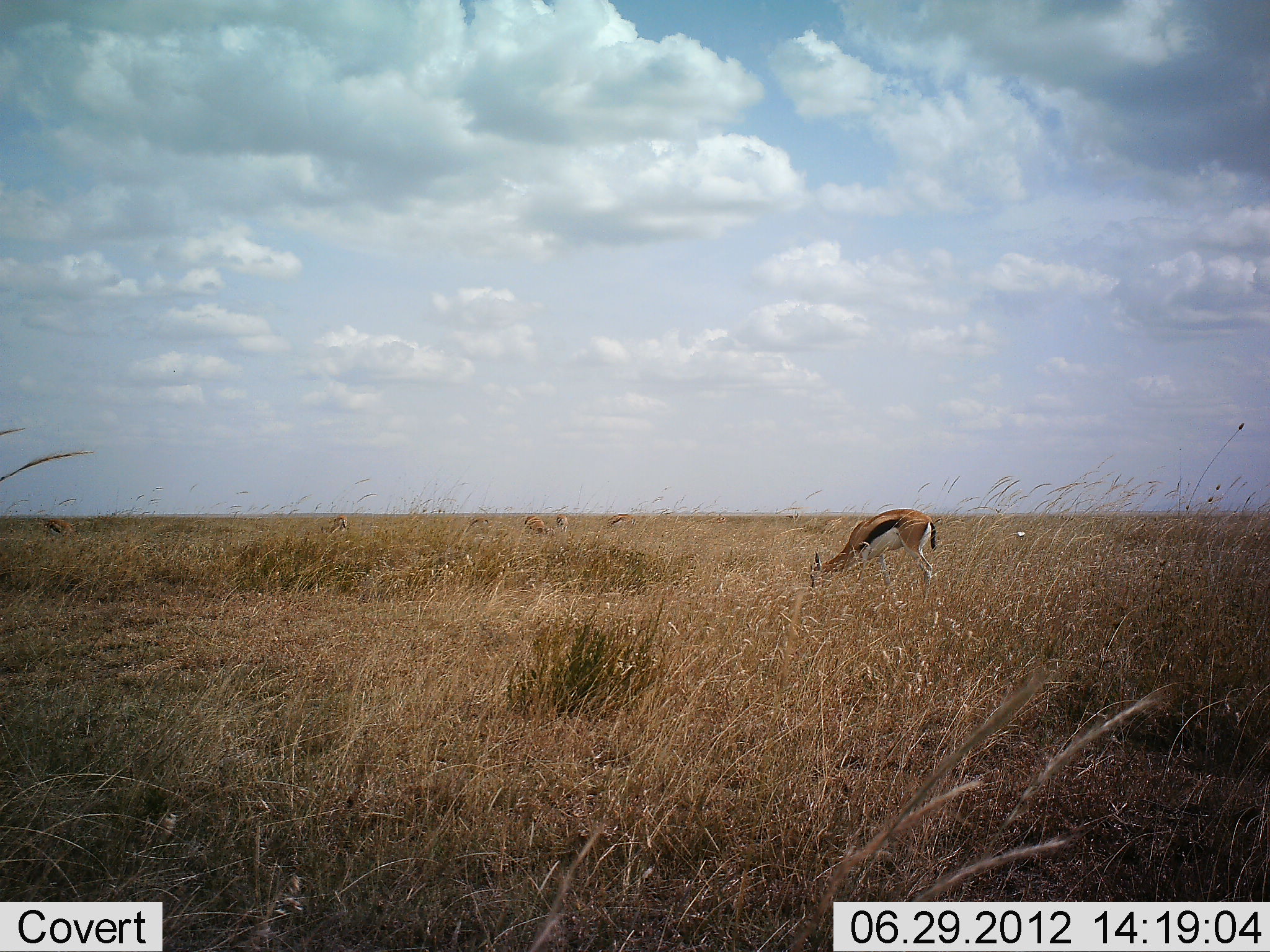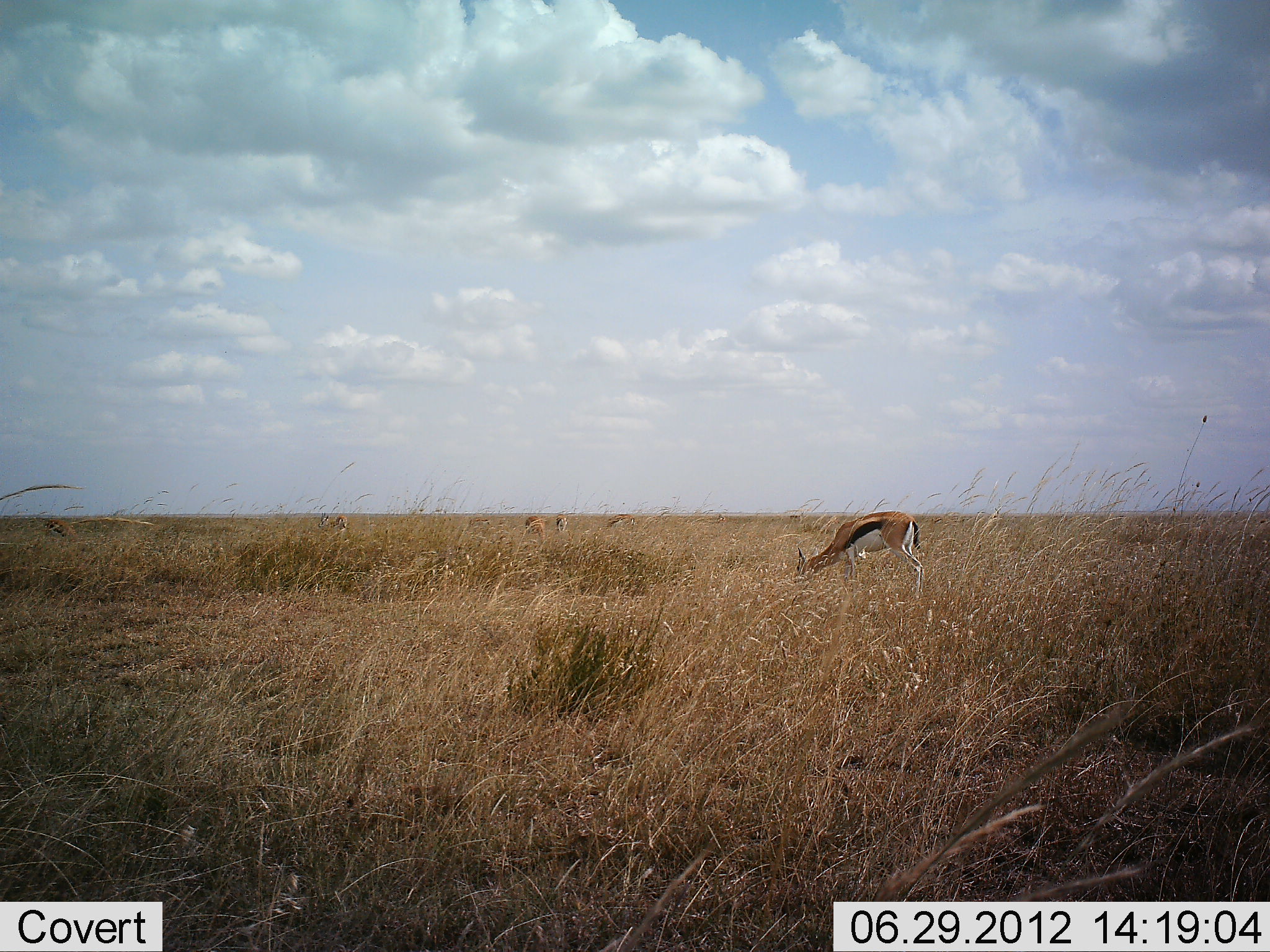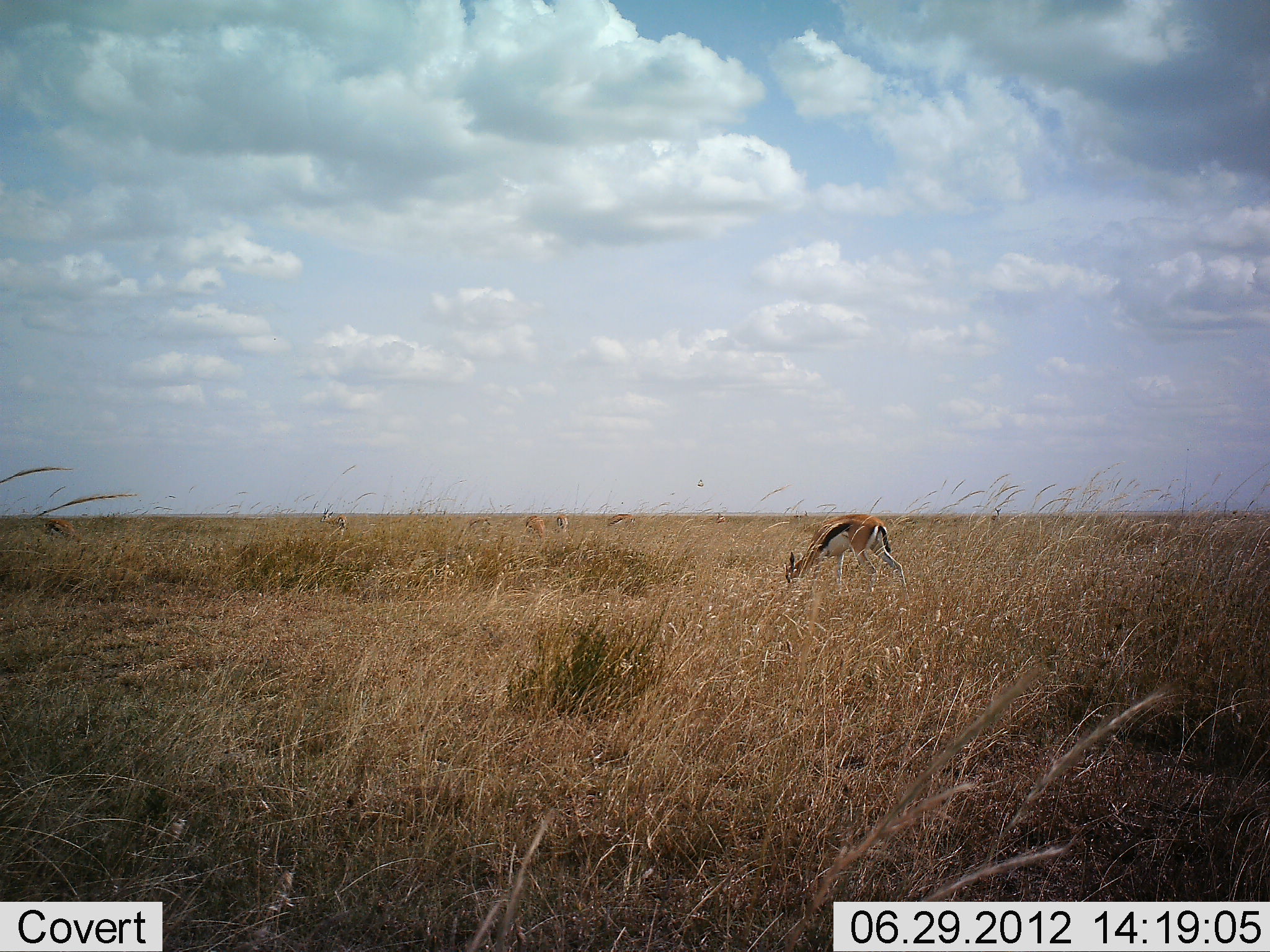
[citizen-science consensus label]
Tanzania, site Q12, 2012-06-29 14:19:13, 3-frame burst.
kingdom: Animalia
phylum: Chordata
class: Mammalia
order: Artiodactyla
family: Bovidae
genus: Eudorcas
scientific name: Eudorcas thomsonii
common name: thomson's gazelle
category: gazellethomsons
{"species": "gazellethomsons (thomson's gazelle) (Eudorcas thomsonii)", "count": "6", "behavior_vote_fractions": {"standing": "9%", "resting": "0%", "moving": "9%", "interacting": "0%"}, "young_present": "0%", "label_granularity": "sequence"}